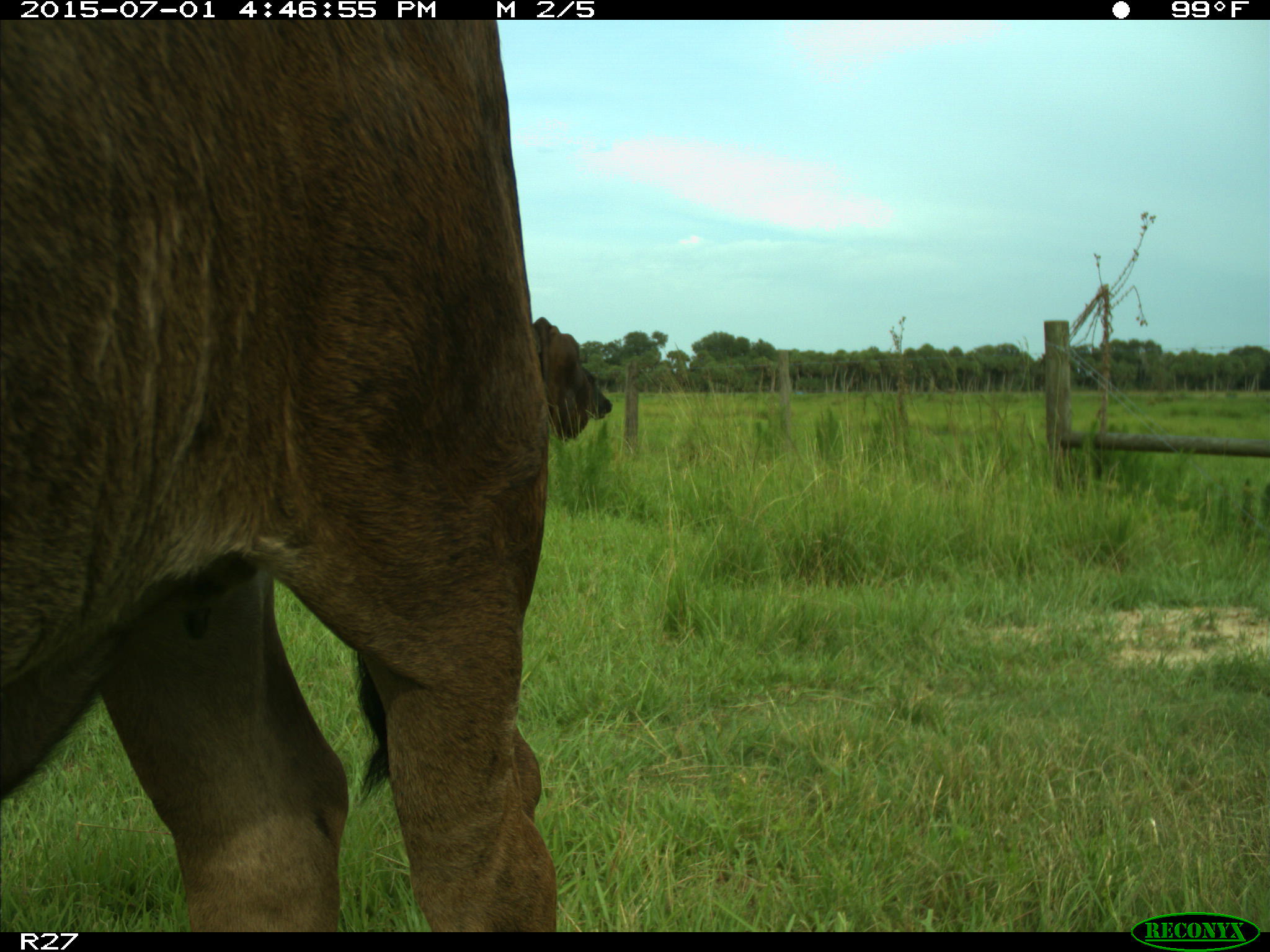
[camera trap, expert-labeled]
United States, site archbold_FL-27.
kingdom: Animalia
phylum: Chordata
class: Mammalia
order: Artiodactyla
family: Bovidae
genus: Bos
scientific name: Bos taurus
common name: domestic cow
Bos taurus (domestic cow).